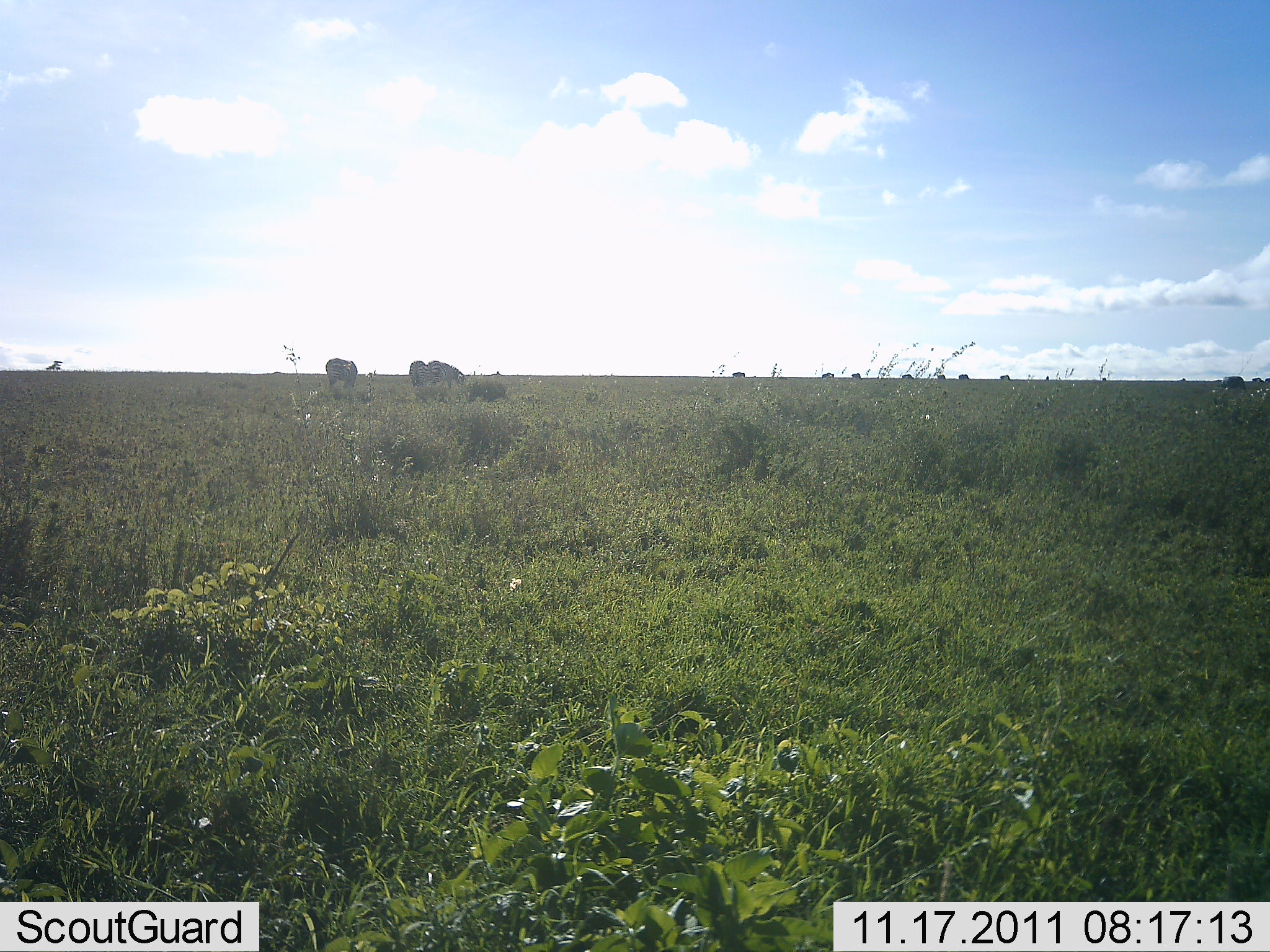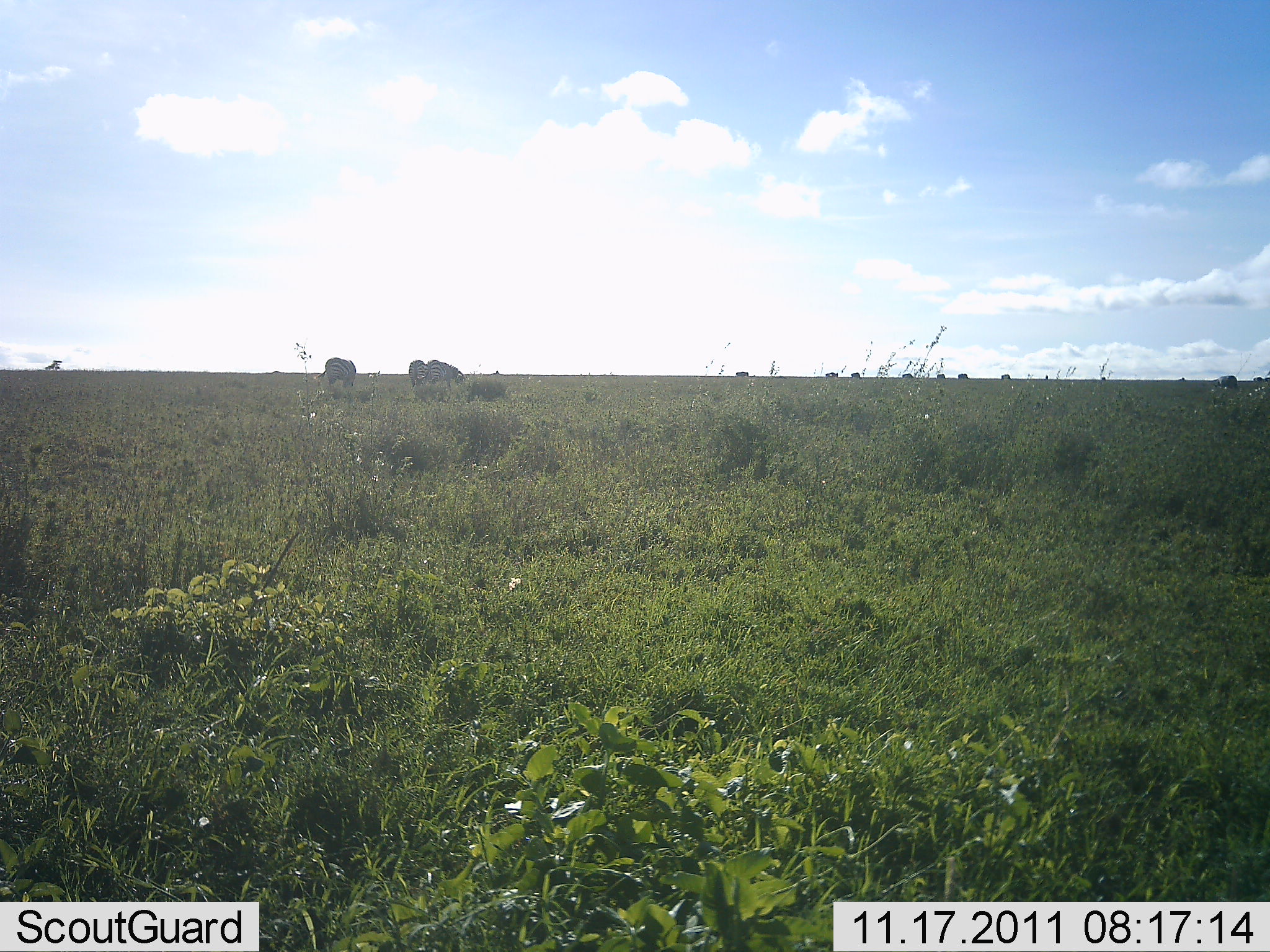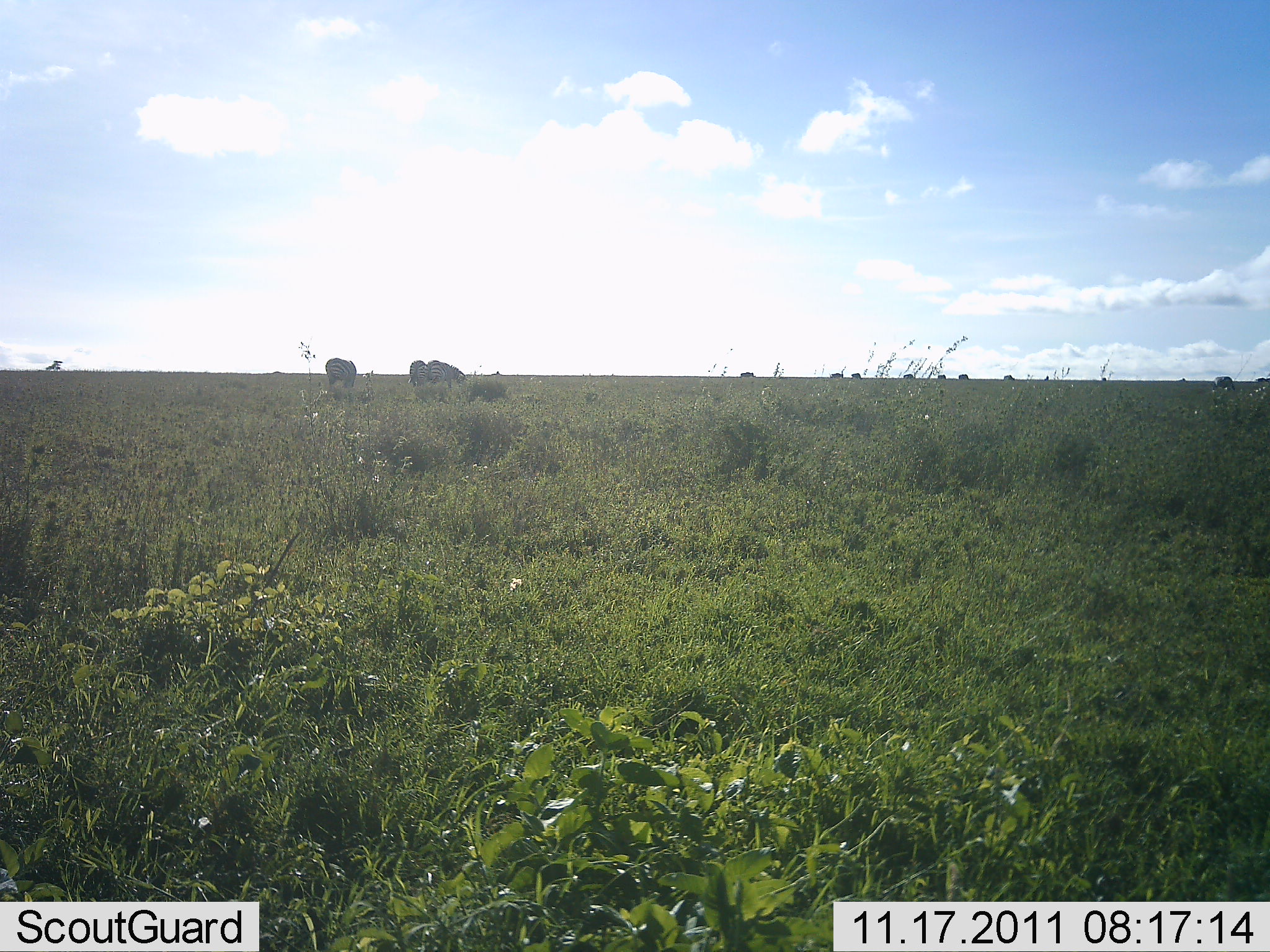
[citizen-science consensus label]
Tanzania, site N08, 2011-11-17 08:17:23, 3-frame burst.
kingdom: Animalia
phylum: Chordata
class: Mammalia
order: Perissodactyla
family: Equidae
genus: Equus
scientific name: Equus quagga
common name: plains zebra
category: zebra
Zebra (plains zebra) (Equus quagga), count 4. Behavior (volunteer vote fractions): standing 20%, resting 0%, moving 0%, interacting 0%. Young present (vote fraction): 0%. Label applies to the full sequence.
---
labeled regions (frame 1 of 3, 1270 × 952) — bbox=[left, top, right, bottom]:
animal: bbox=[405, 360, 465, 389]; bbox=[325, 358, 358, 391]; bbox=[468, 382, 512, 405]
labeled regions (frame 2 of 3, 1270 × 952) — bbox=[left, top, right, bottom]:
animal: bbox=[315, 358, 356, 389]; bbox=[426, 360, 458, 390]; bbox=[409, 360, 429, 391]; bbox=[1212, 376, 1238, 392]; bbox=[456, 370, 466, 388]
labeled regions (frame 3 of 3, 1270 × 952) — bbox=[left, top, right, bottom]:
animal: bbox=[426, 360, 464, 392]; bbox=[326, 358, 357, 392]; bbox=[408, 360, 427, 392]; bbox=[1212, 376, 1235, 394]